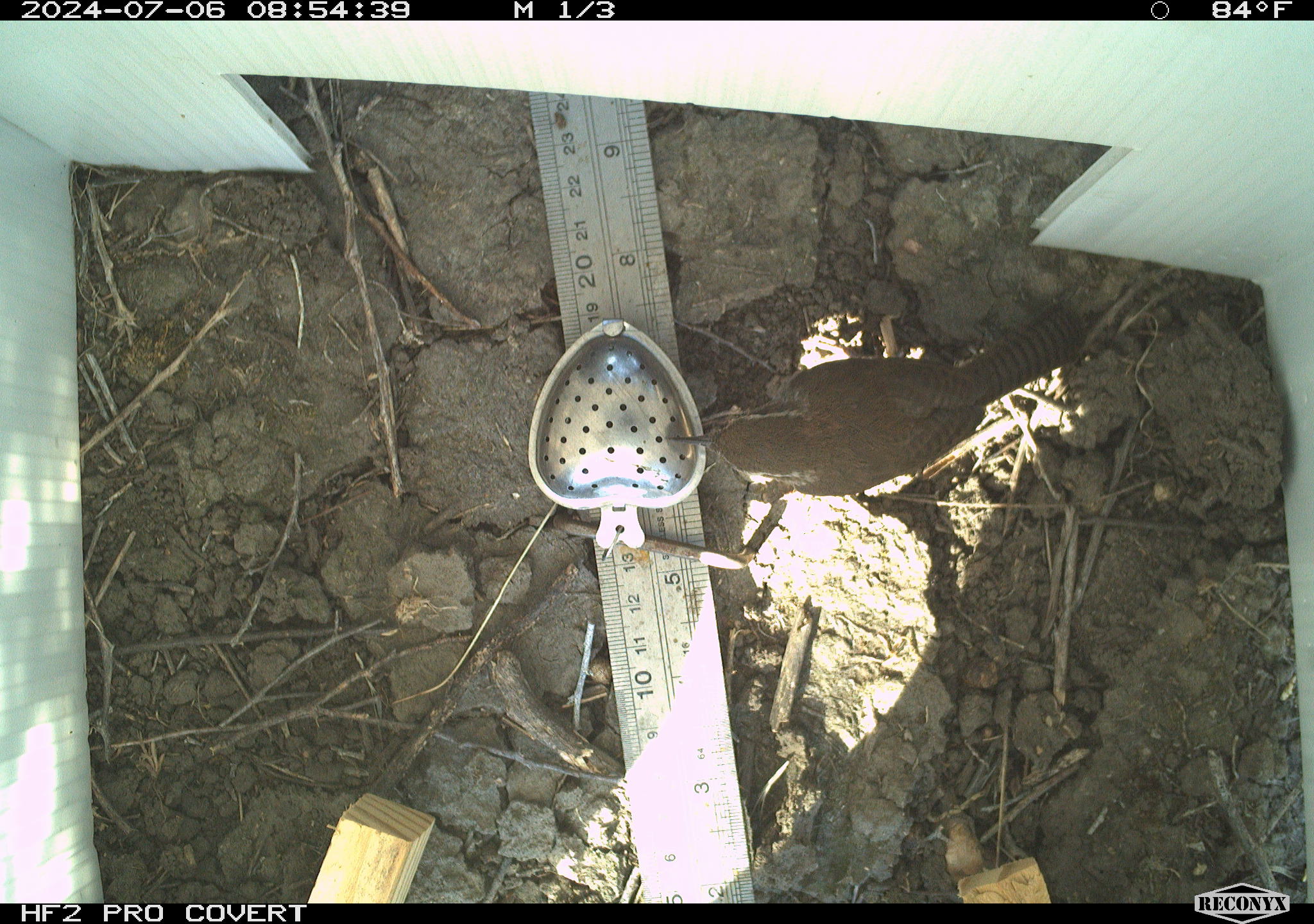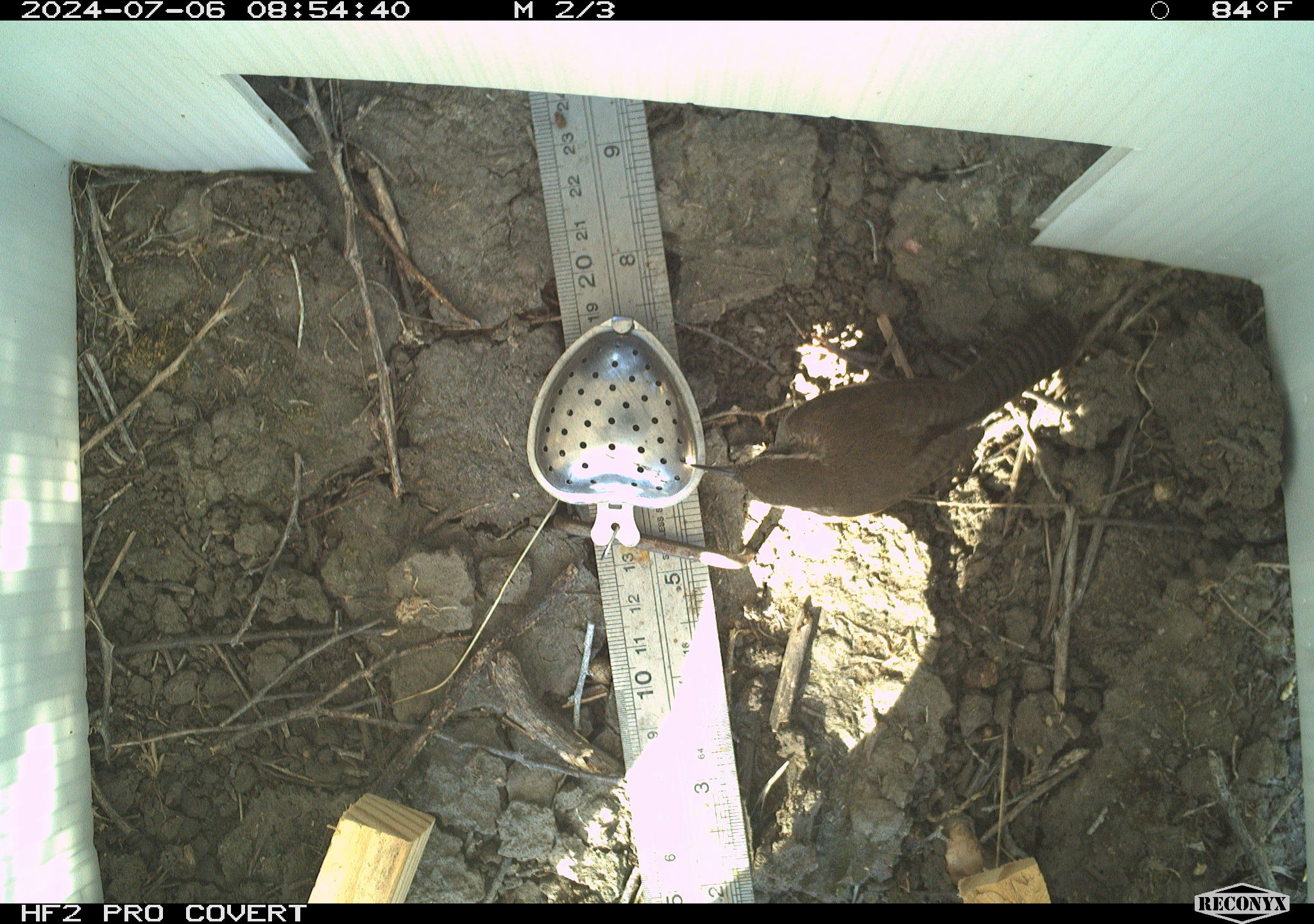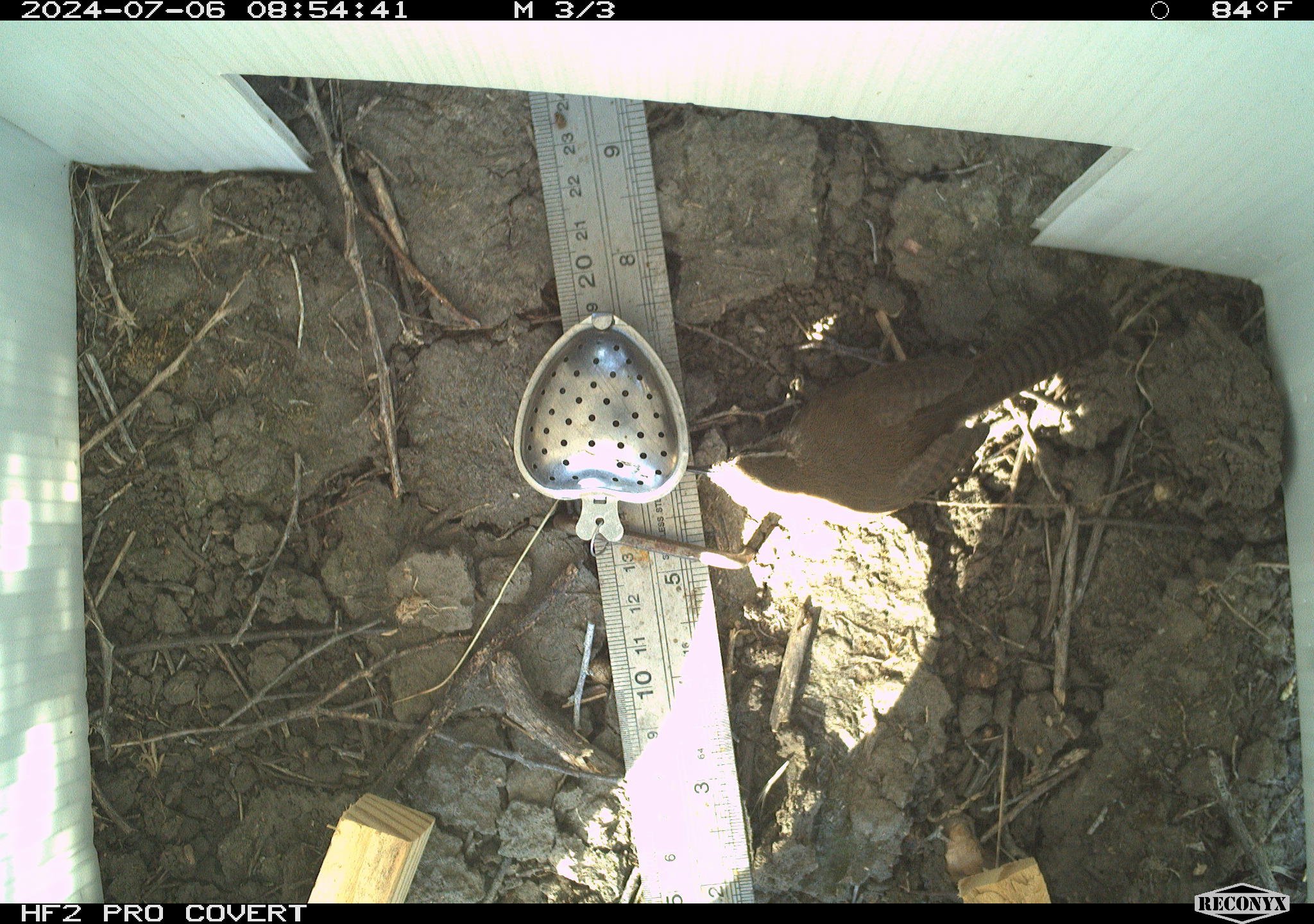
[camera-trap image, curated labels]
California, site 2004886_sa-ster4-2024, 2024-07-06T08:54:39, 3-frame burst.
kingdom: Animalia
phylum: Chordata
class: Aves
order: Passeriformes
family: Troglodytidae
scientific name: Troglodytidae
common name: wren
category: troglodytidae family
Troglodytidae family (wren) (Troglodytidae).